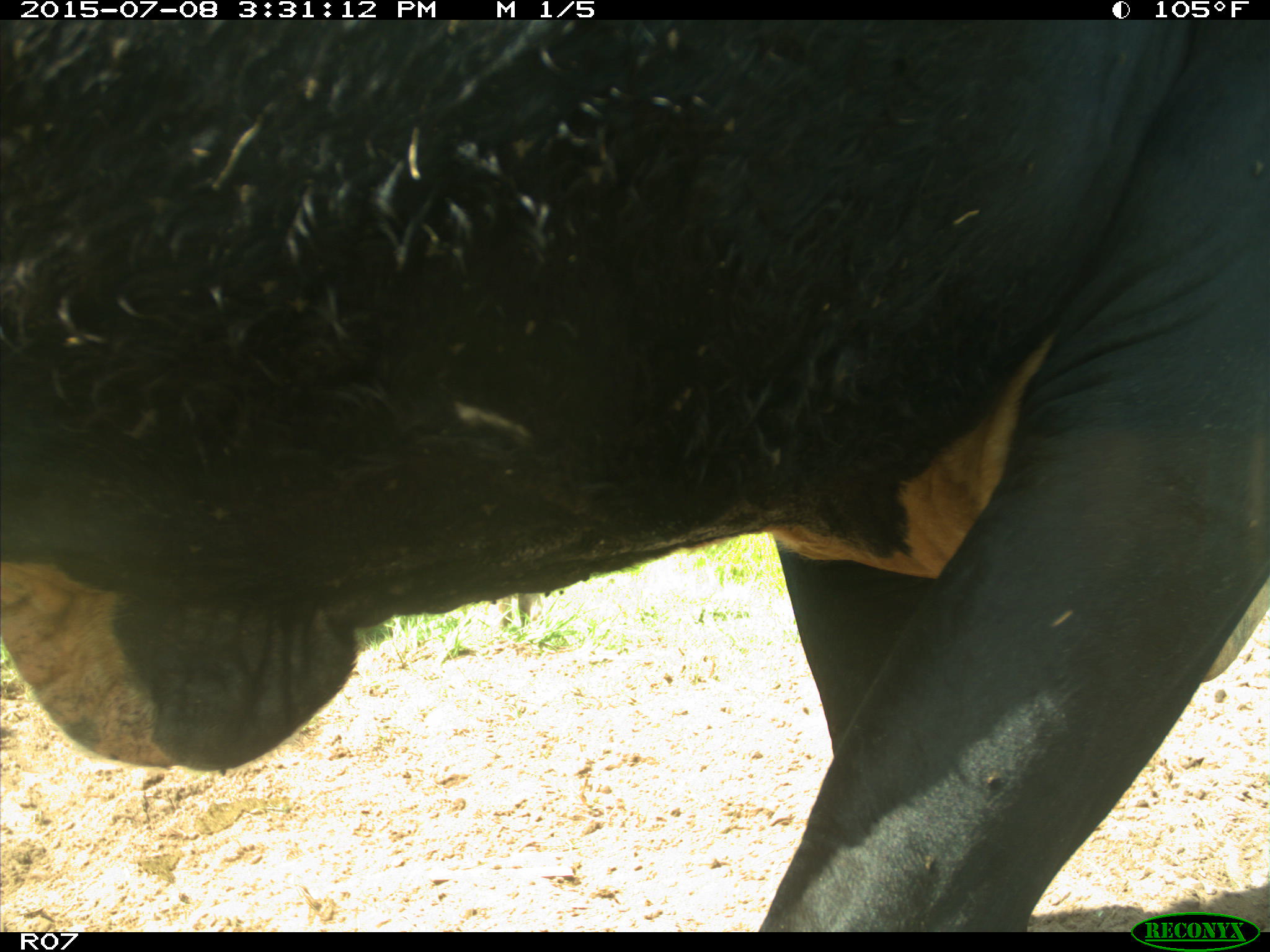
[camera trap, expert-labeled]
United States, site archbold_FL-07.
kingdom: Animalia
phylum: Chordata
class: Mammalia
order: Artiodactyla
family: Bovidae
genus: Bos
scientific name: Bos taurus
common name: domestic cow